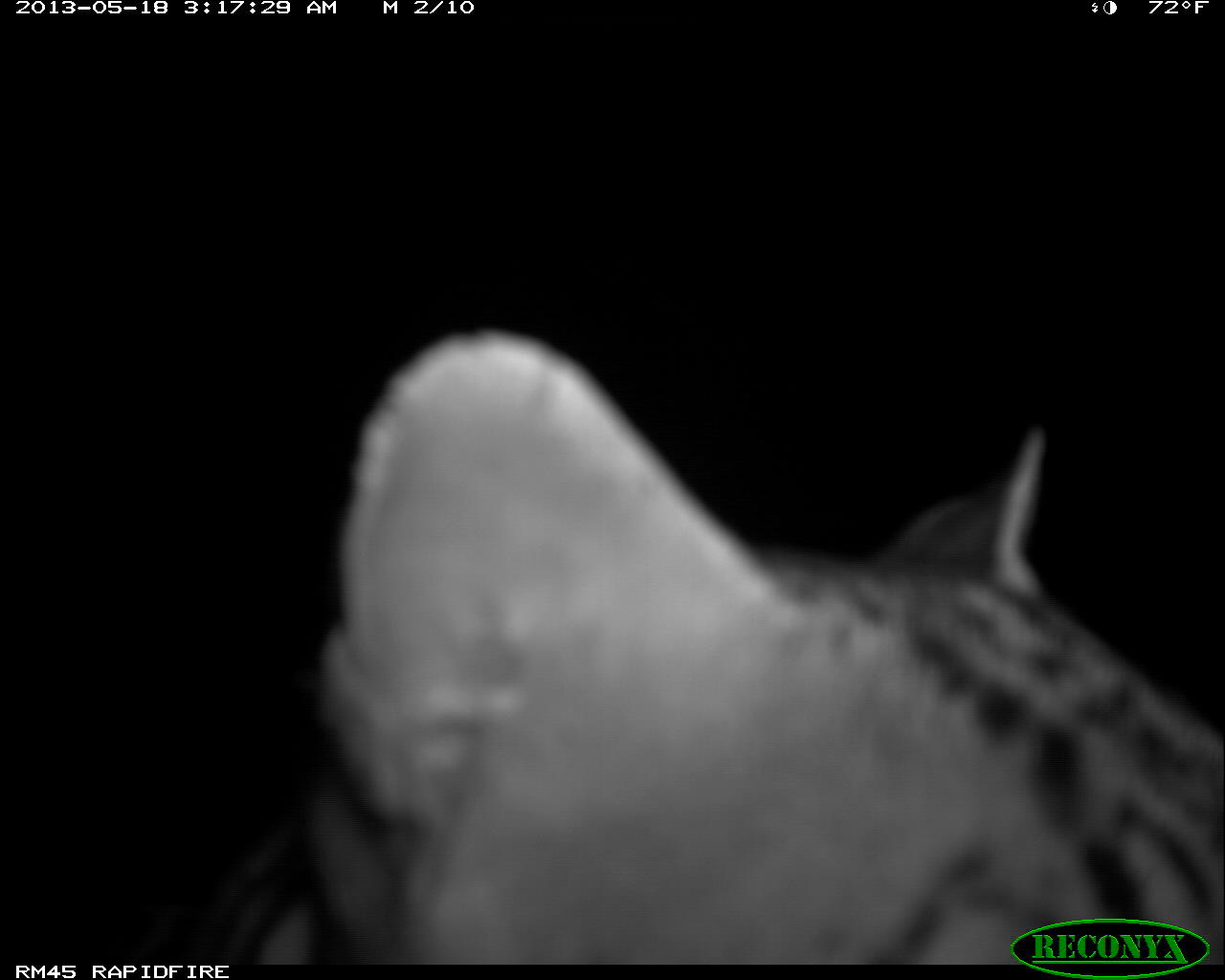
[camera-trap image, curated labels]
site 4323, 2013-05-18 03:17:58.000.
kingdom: Animalia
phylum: Chordata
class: Mammalia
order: Carnivora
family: Felidae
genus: Leopardus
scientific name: Leopardus pardalis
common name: ocelot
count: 1